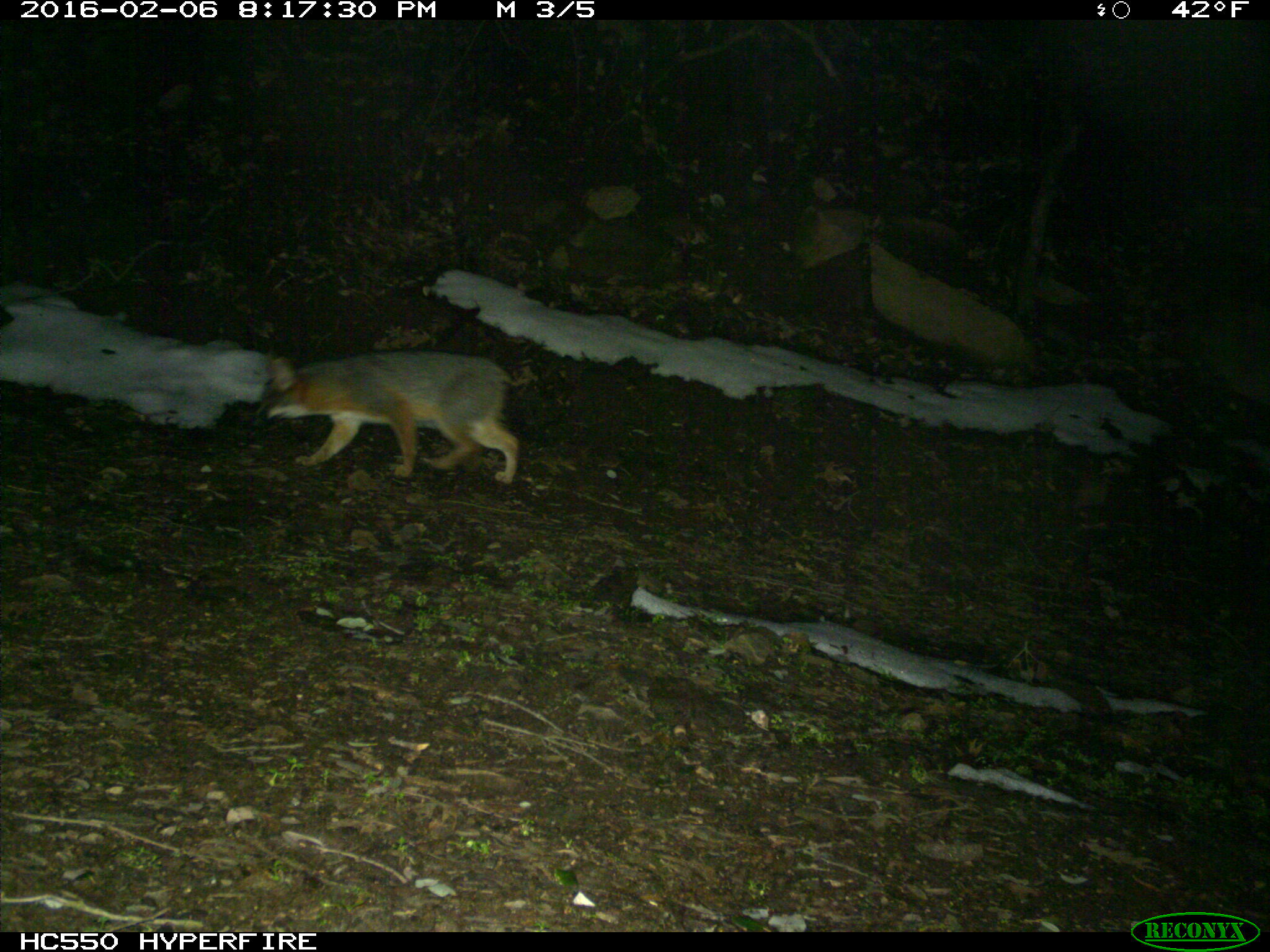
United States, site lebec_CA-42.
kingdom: Animalia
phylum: Chordata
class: Mammalia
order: Carnivora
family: Canidae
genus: Urocyon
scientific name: Urocyon cinereoargenteus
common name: gray fox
Urocyon cinereoargenteus (gray fox).